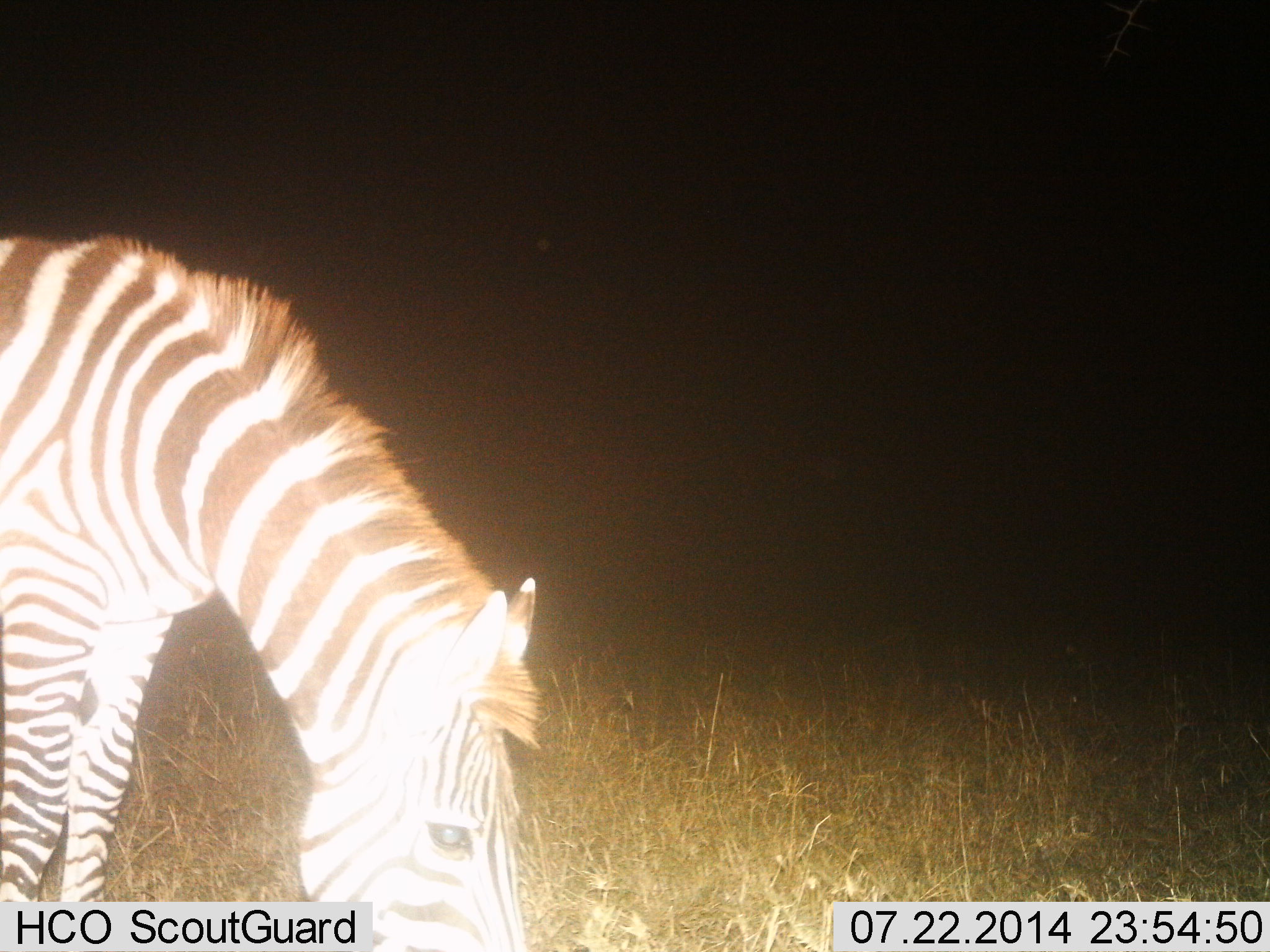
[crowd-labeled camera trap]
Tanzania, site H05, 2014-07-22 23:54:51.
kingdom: Animalia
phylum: Chordata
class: Mammalia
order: Perissodactyla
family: Equidae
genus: Equus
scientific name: Equus quagga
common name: plains zebra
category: zebra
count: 1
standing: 10%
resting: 0%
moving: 0%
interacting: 0%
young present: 0%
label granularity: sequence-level